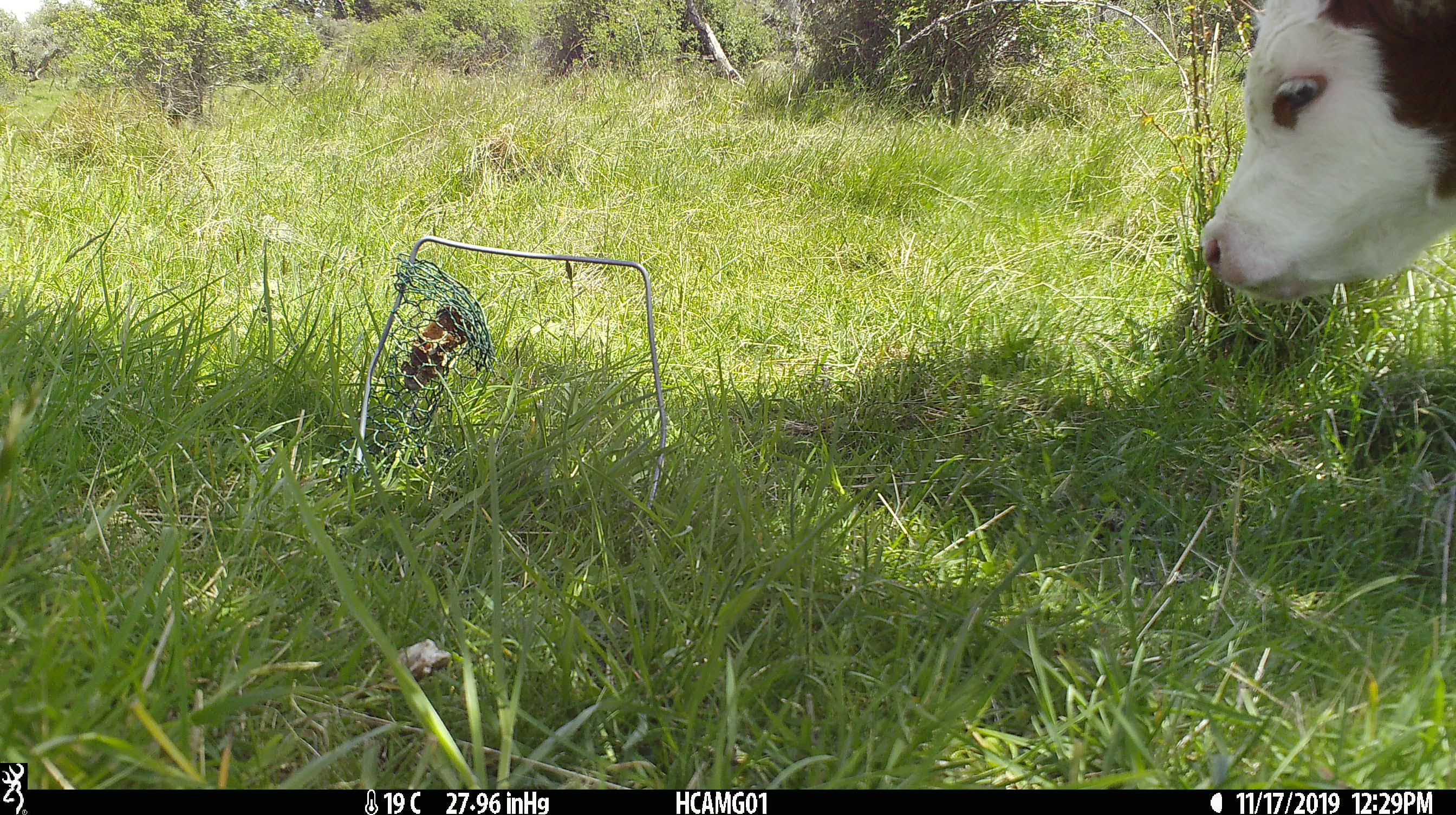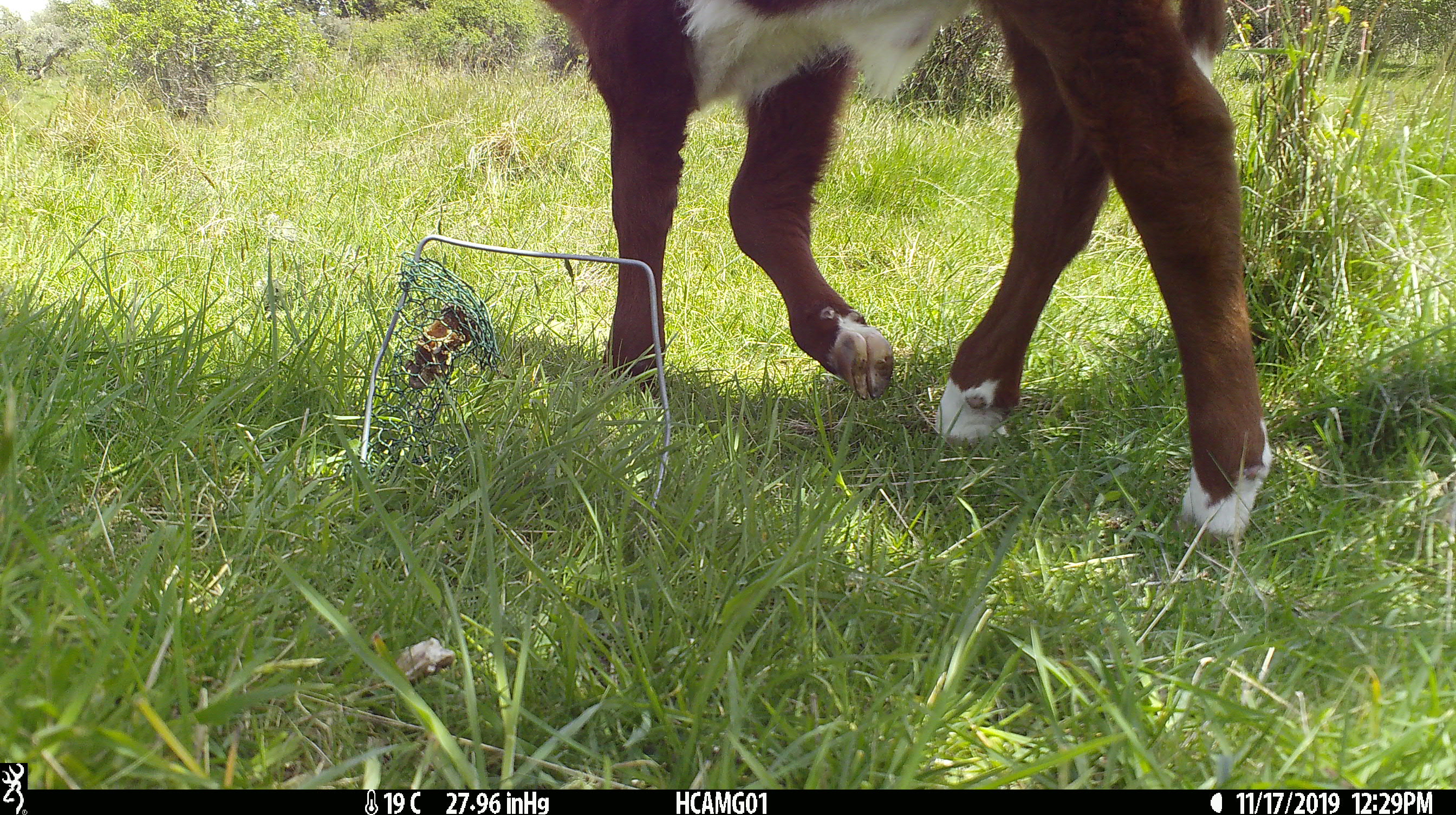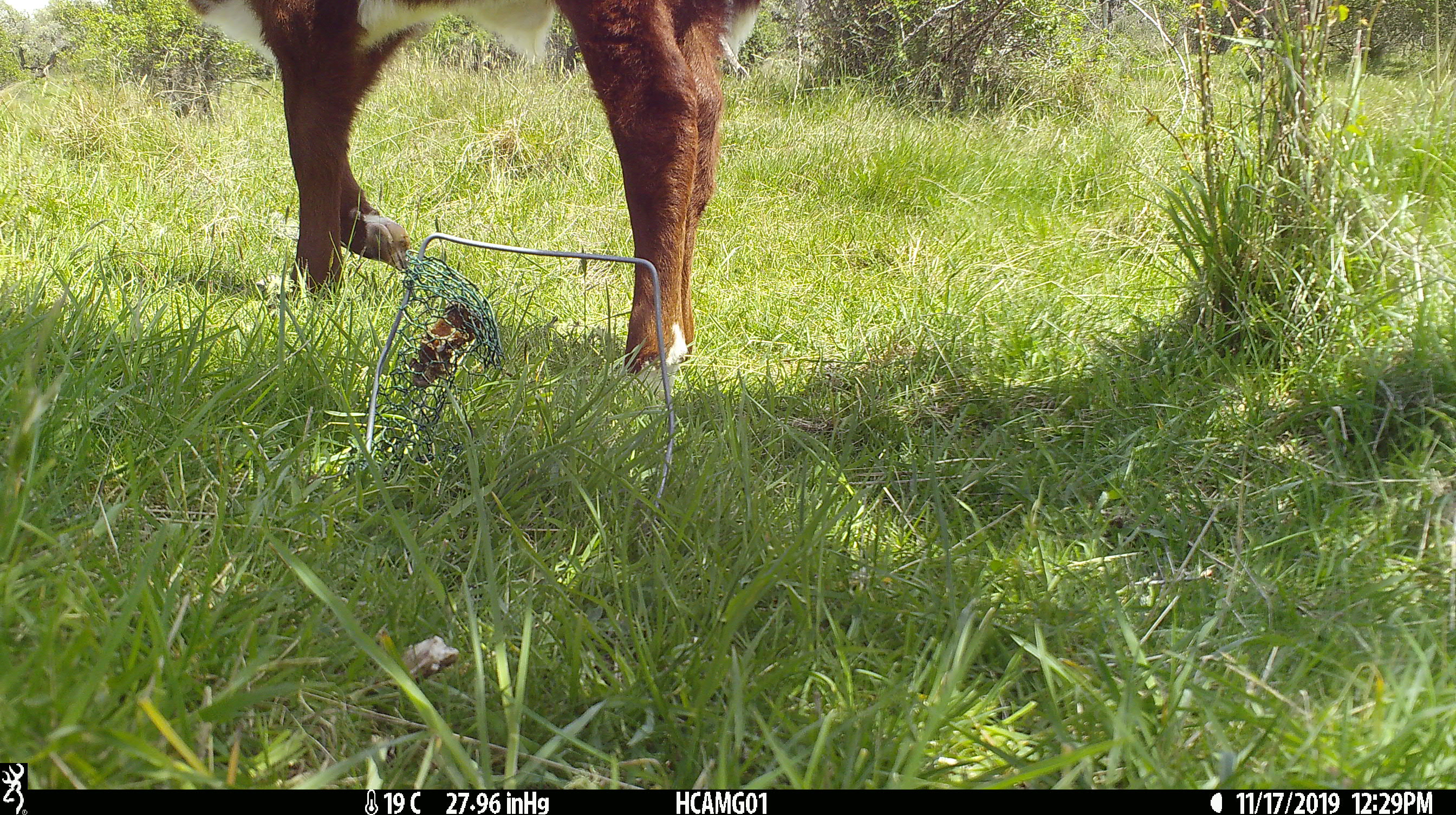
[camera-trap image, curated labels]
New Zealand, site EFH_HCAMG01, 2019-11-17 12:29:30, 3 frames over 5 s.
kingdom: Animalia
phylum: Chordata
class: Mammalia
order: Artiodactyla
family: Bovidae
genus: Bos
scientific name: Bos taurus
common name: domestic cow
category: cow